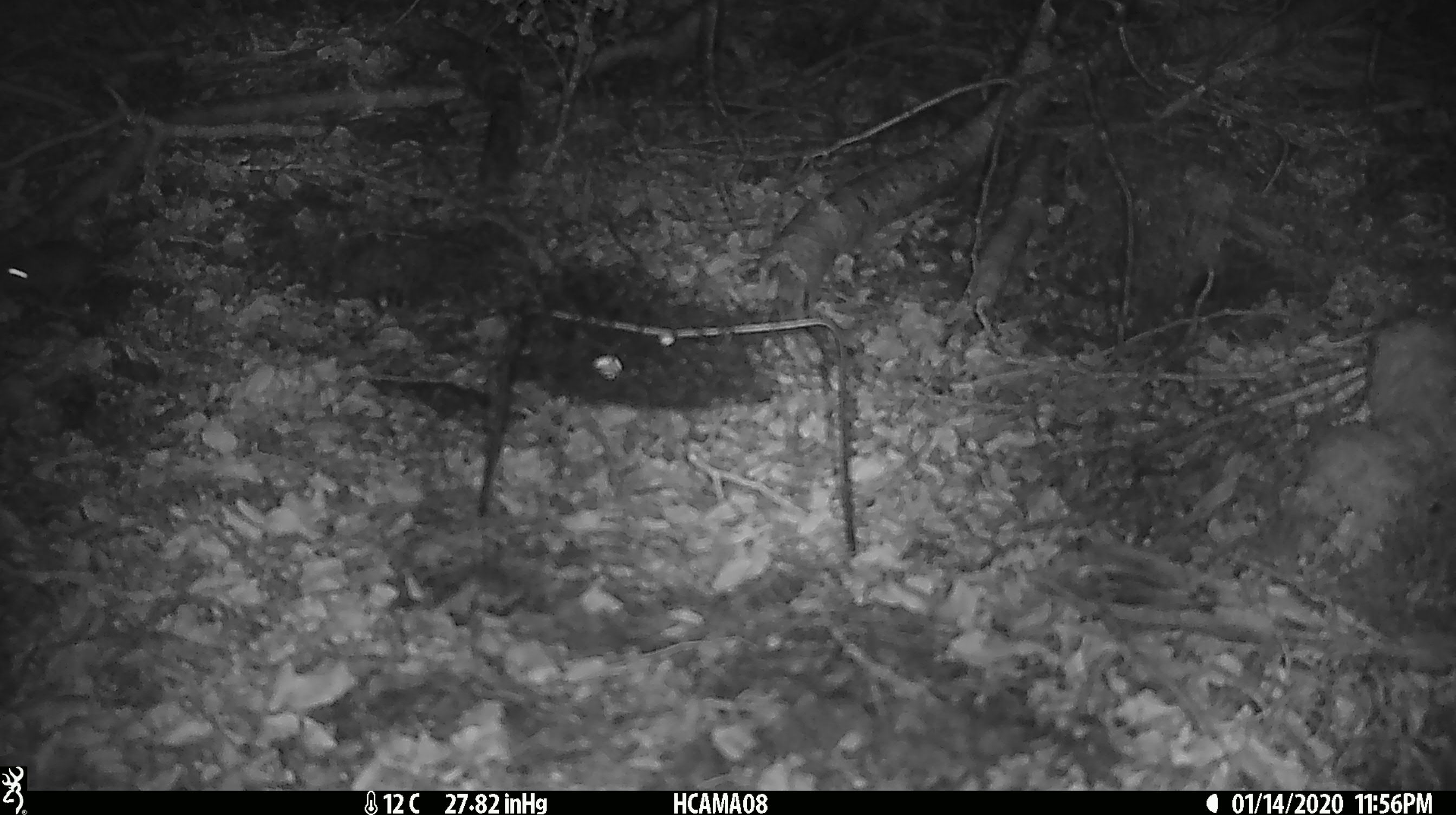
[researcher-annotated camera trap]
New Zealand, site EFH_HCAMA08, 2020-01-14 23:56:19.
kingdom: Animalia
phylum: Chordata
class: Mammalia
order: Rodentia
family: Muridae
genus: Mus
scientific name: Mus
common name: mouse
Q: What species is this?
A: Mouse (Mus).